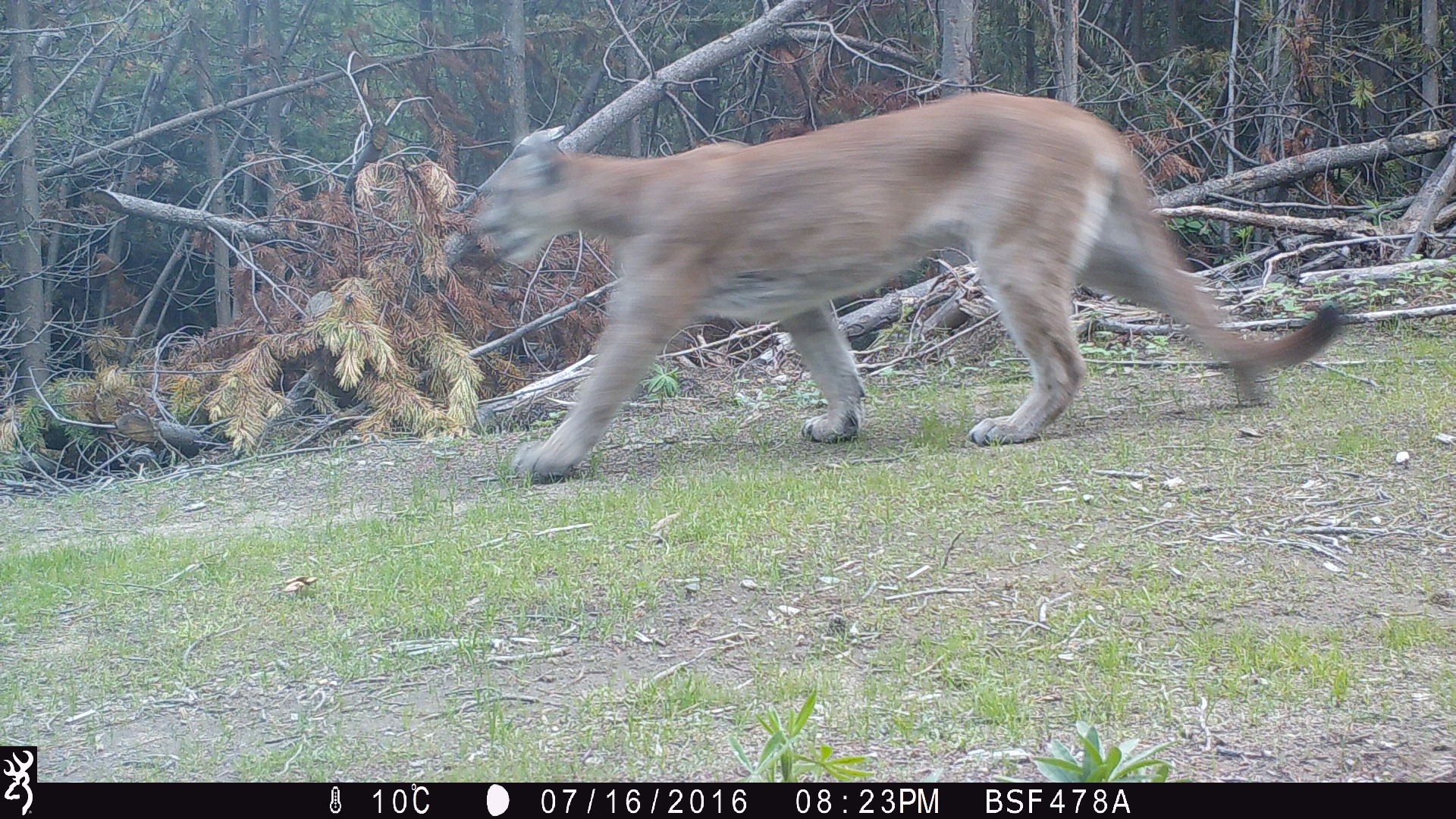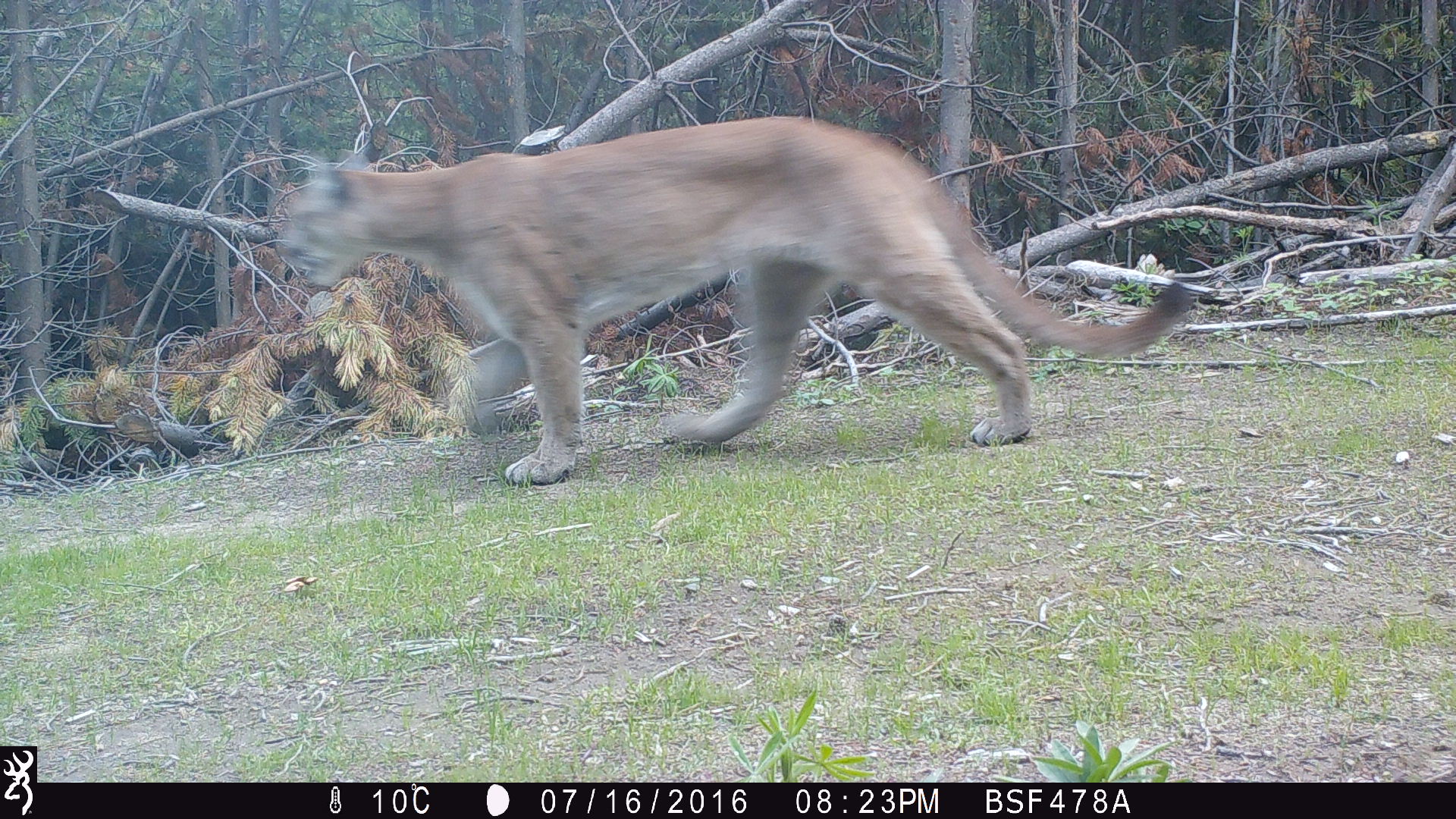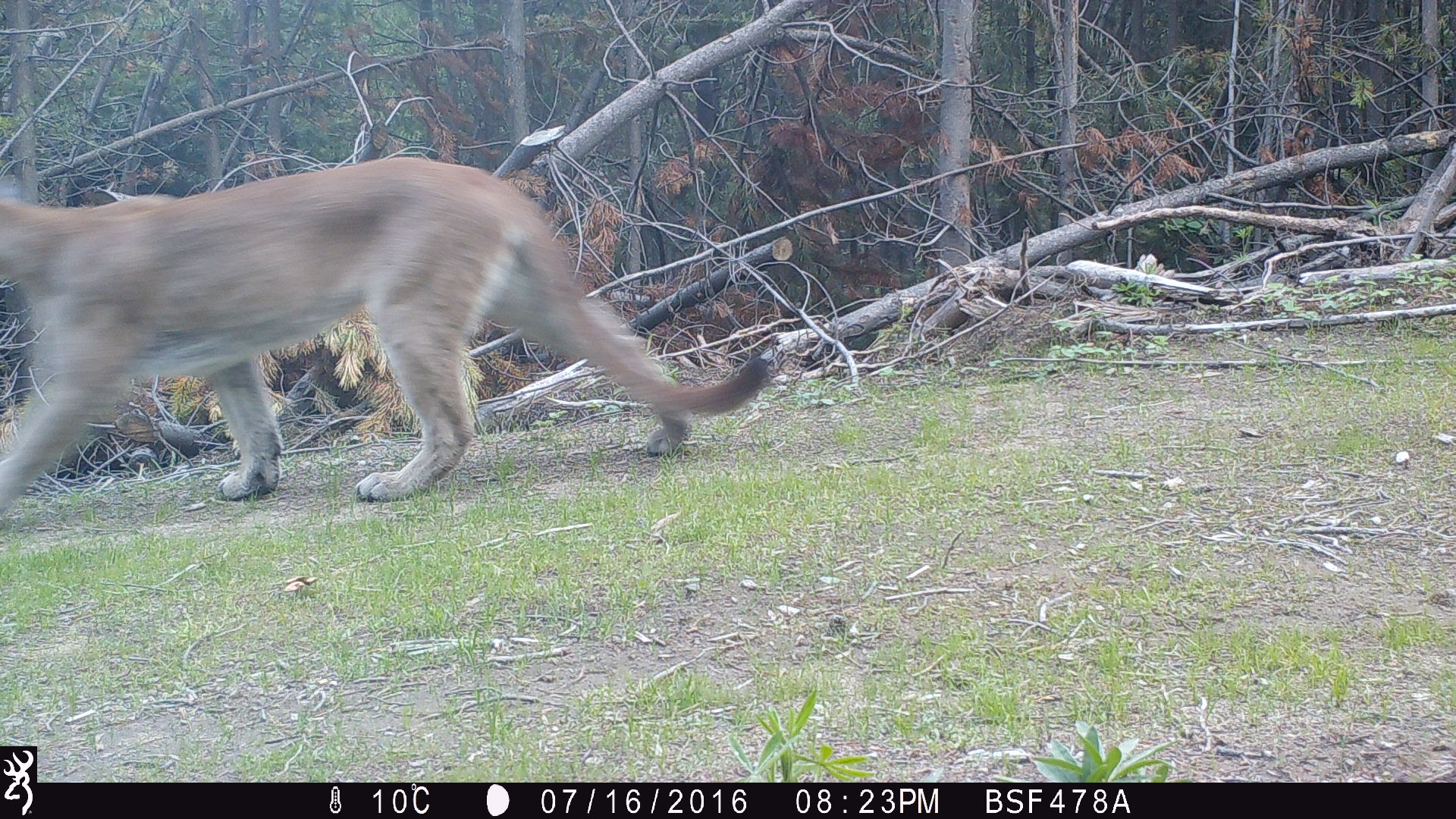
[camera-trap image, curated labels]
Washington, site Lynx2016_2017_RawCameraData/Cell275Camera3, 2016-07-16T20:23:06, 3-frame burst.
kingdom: Animalia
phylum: Chordata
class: Mammalia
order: Carnivora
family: Felidae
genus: Puma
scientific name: Puma concolor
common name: mountain lion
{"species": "Puma concolor (mountain lion)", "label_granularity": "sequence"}